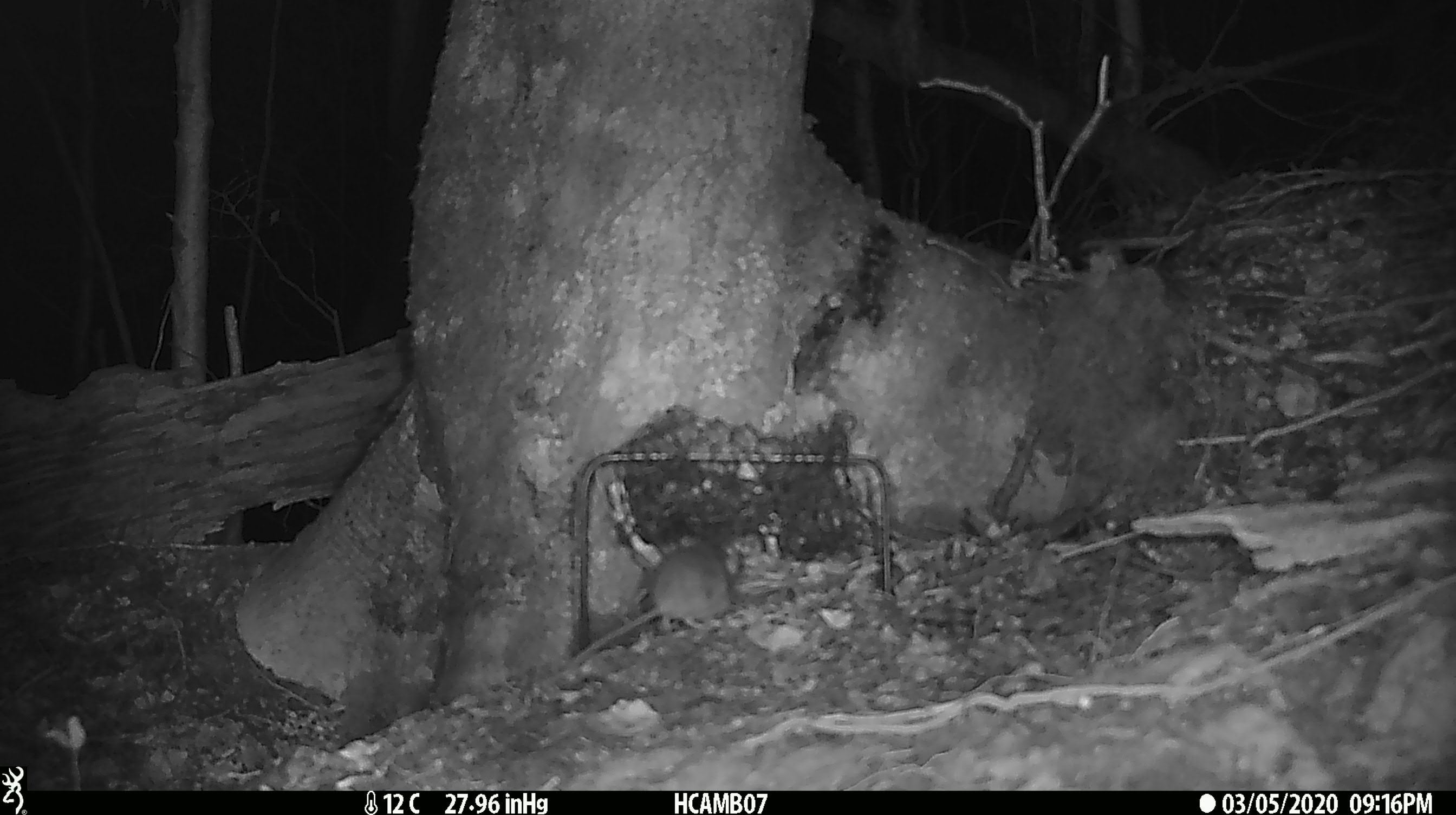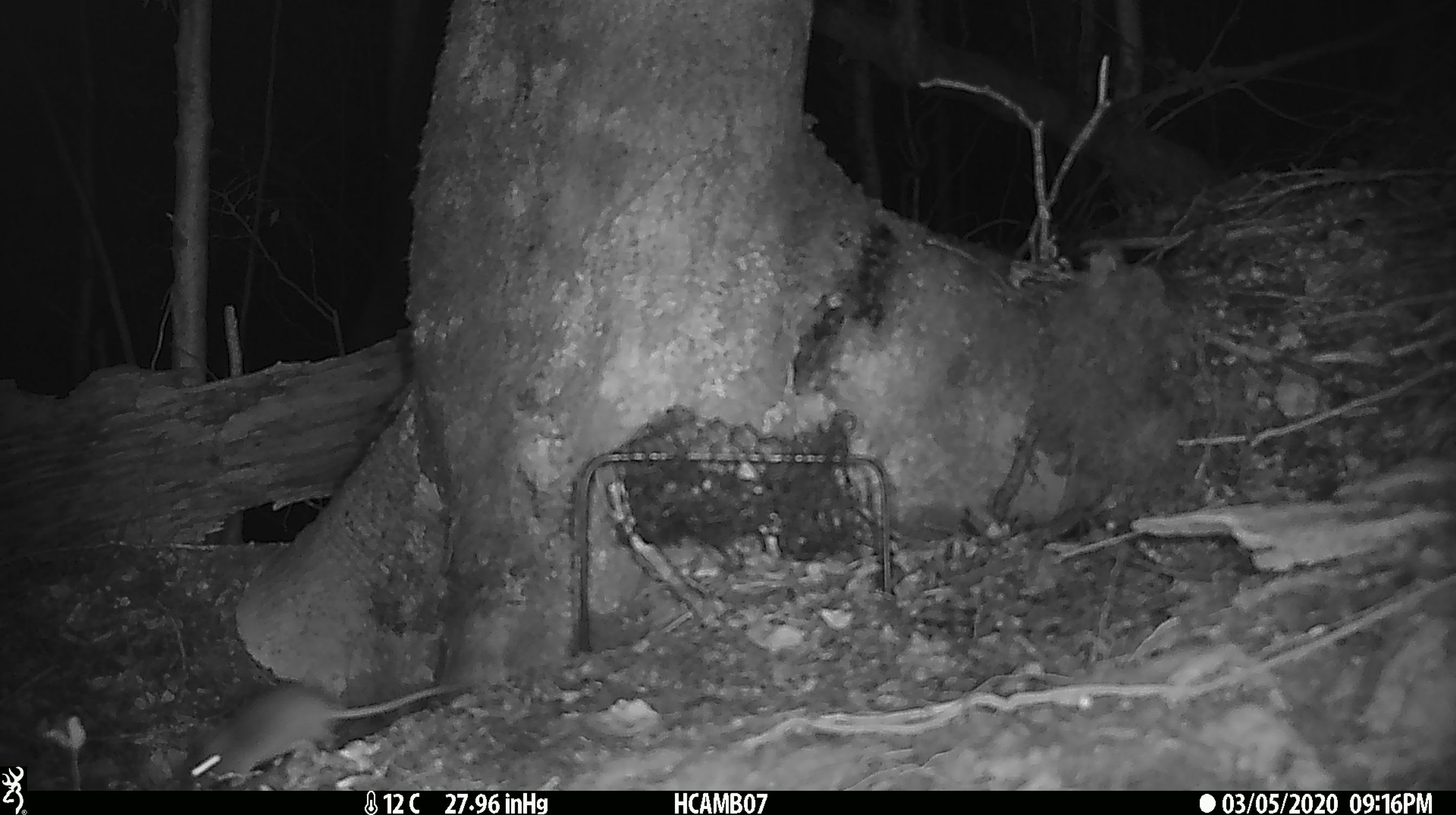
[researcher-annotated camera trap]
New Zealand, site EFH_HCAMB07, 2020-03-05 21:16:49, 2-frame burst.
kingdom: Animalia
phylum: Chordata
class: Mammalia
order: Rodentia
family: Muridae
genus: Mus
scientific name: Mus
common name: mouse